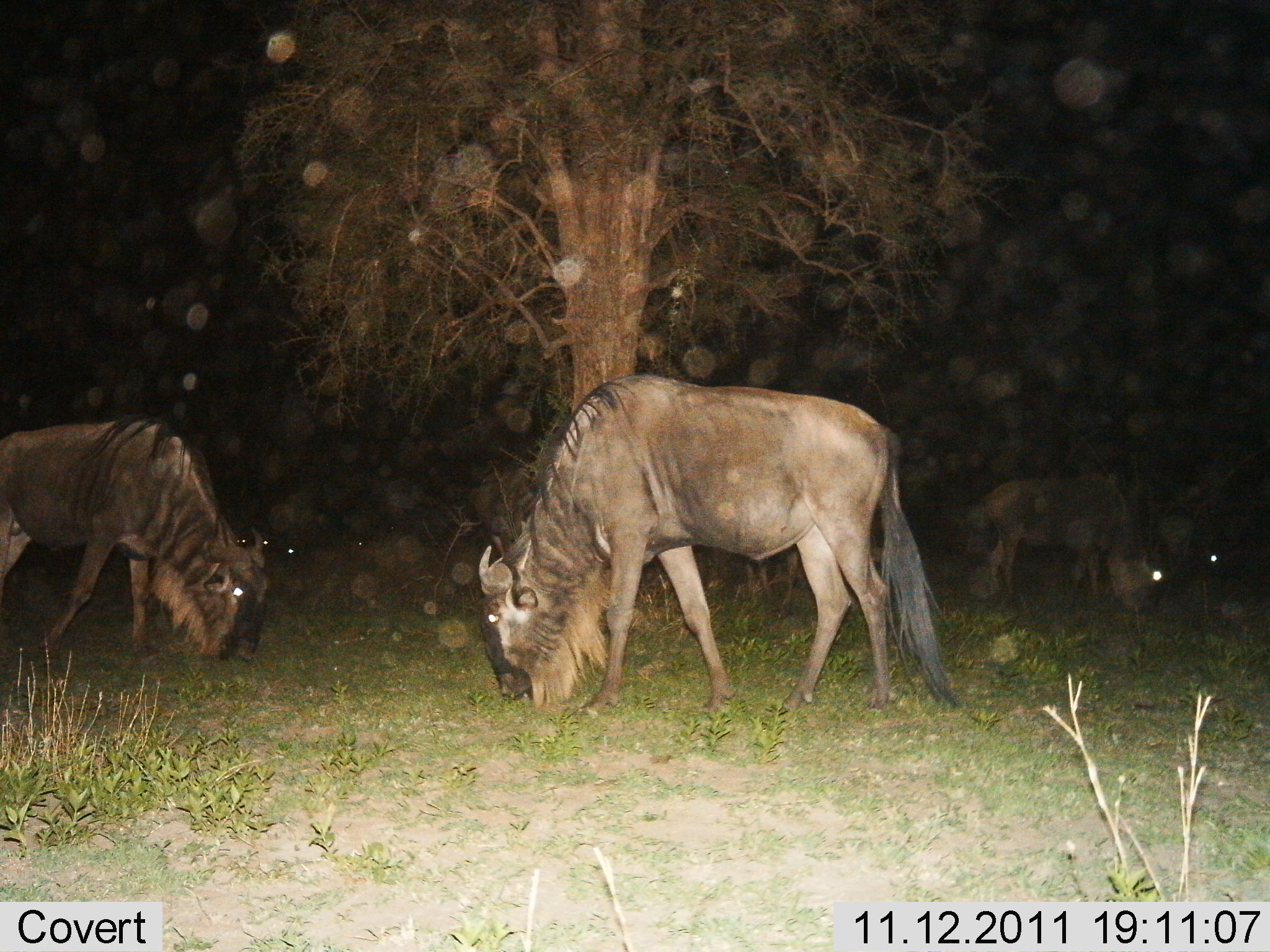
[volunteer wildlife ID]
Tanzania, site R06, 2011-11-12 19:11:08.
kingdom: Animalia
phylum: Chordata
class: Mammalia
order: Artiodactyla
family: Bovidae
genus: Connochaetes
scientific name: Connochaetes taurinus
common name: blue wildebeest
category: wildebeest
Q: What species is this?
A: Wildebeest (blue wildebeest) (Connochaetes taurinus).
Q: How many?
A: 4.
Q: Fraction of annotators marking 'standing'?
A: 31%.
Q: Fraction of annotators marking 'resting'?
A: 0%.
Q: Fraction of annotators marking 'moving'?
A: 0%.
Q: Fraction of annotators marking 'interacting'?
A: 0%.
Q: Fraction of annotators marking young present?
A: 0%.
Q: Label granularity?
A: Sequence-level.